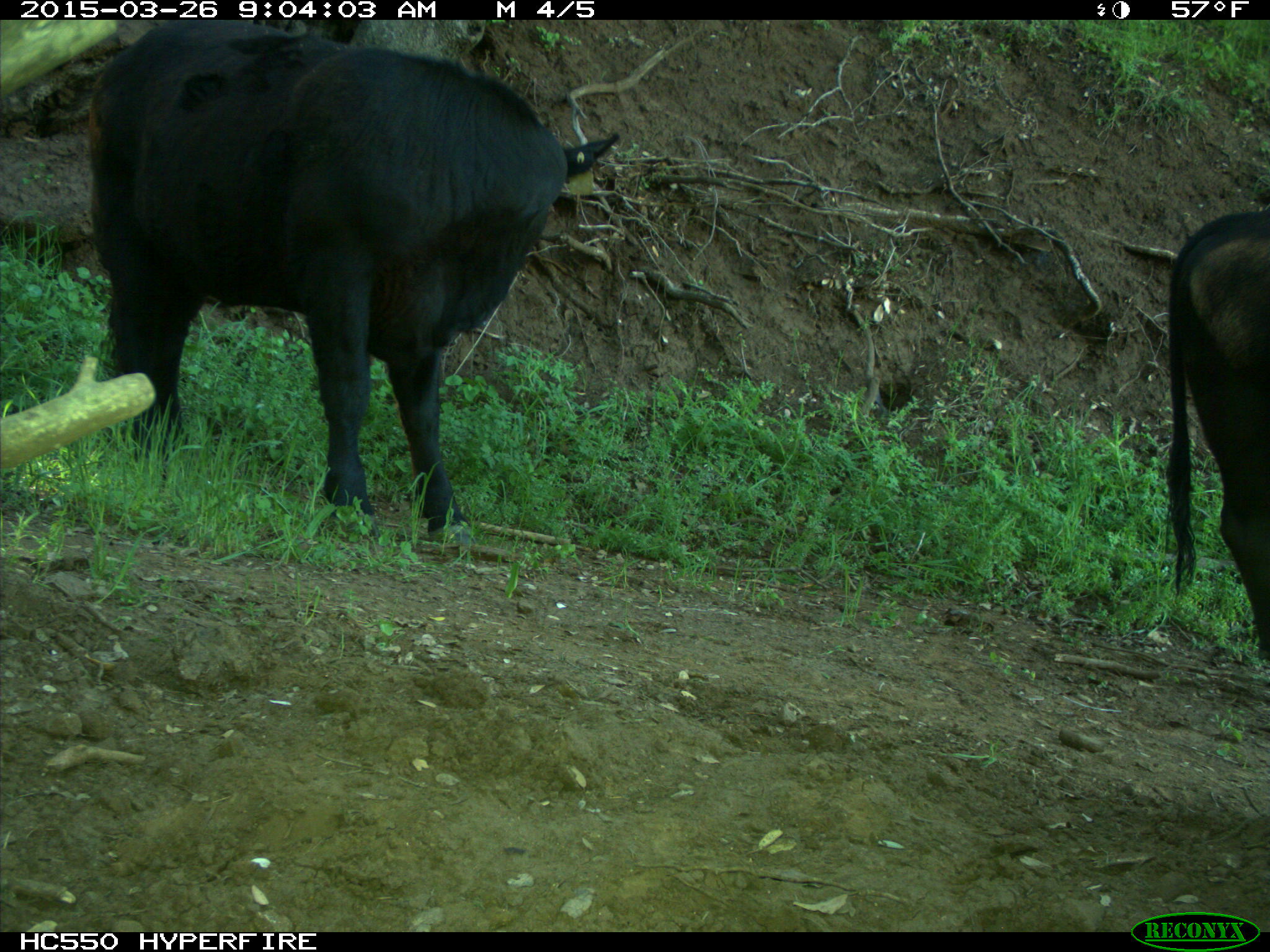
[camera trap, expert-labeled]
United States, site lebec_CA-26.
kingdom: Animalia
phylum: Chordata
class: Mammalia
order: Artiodactyla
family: Bovidae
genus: Bos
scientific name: Bos taurus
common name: domestic cow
Bos taurus (domestic cow).